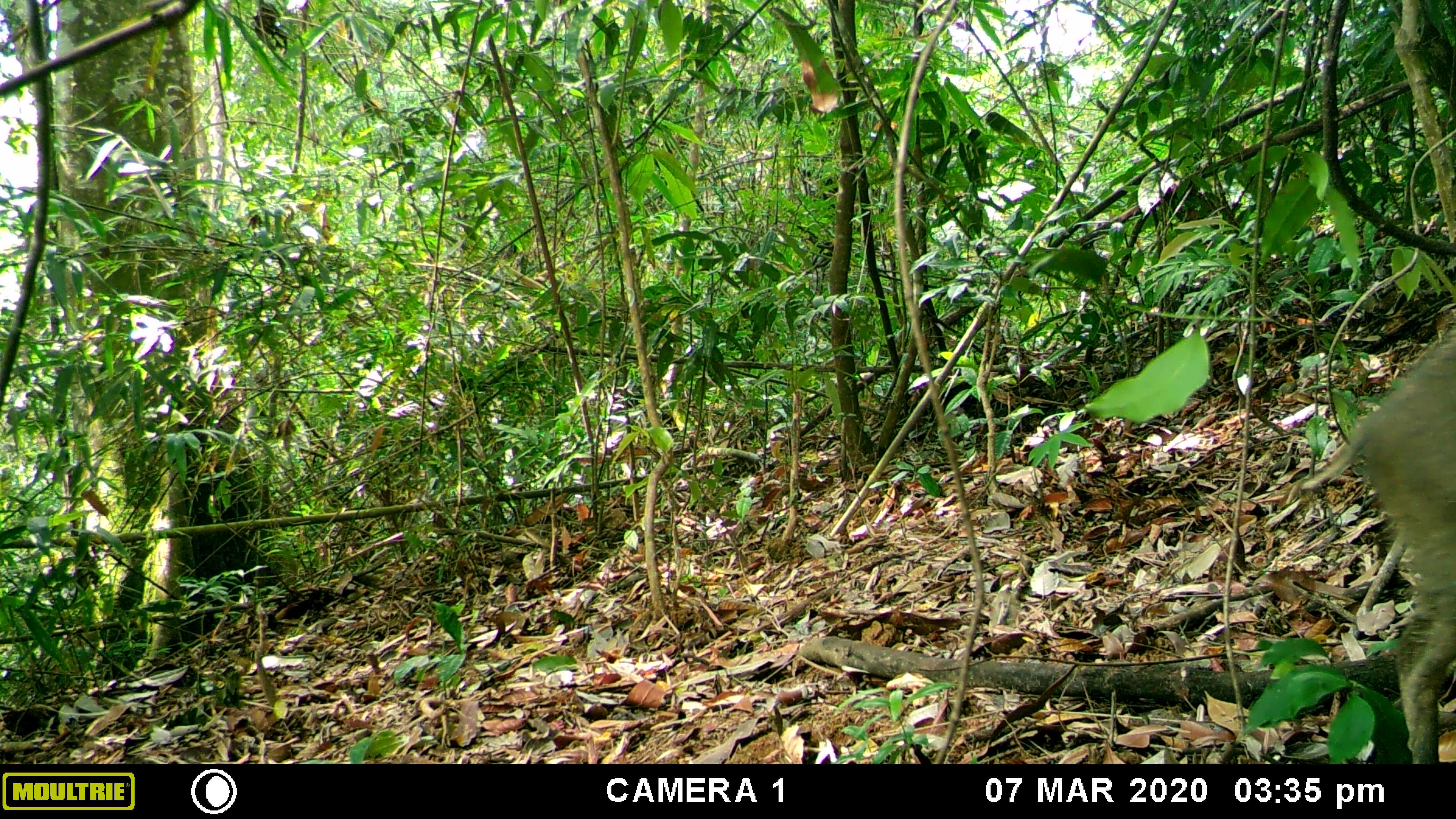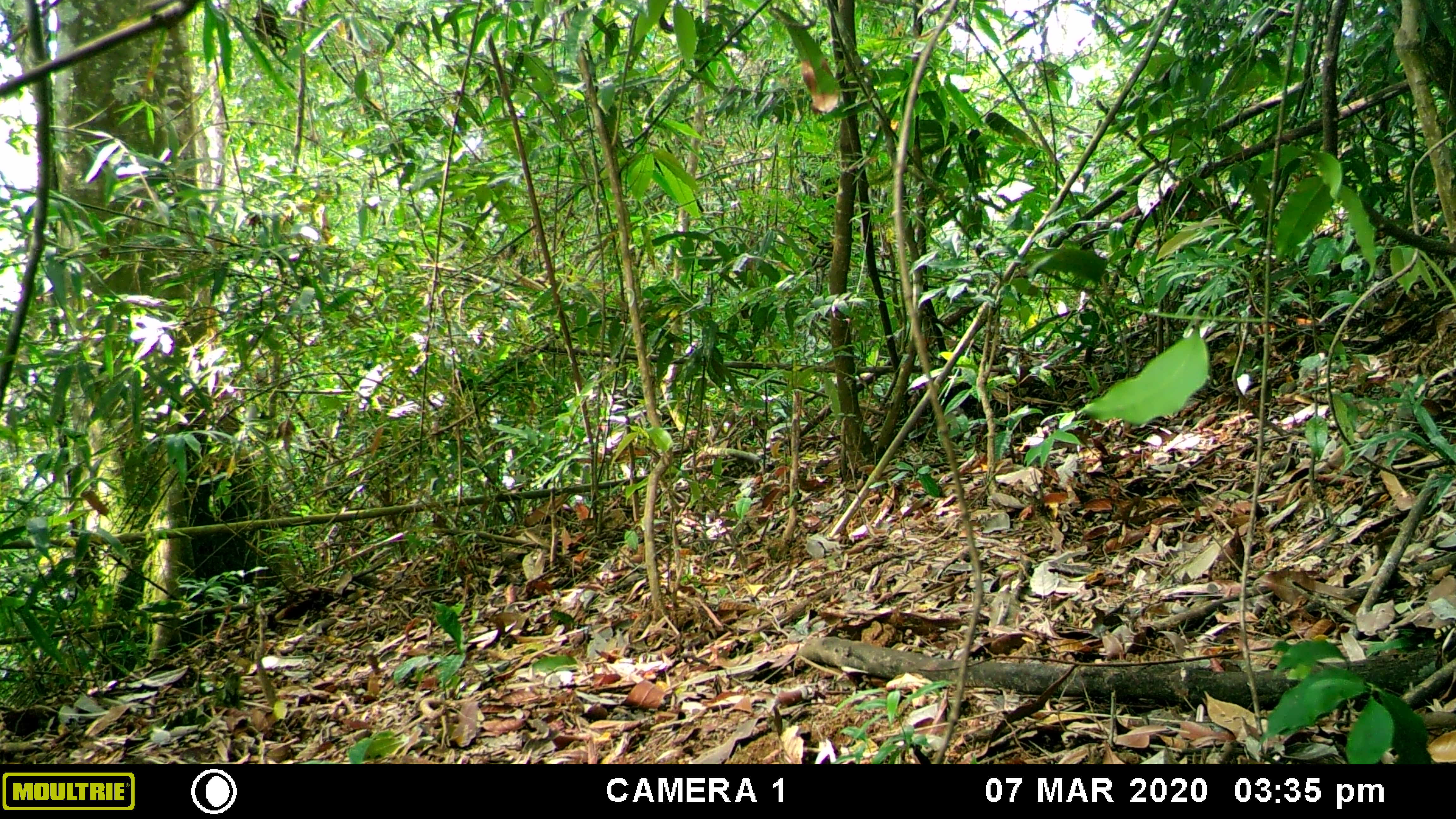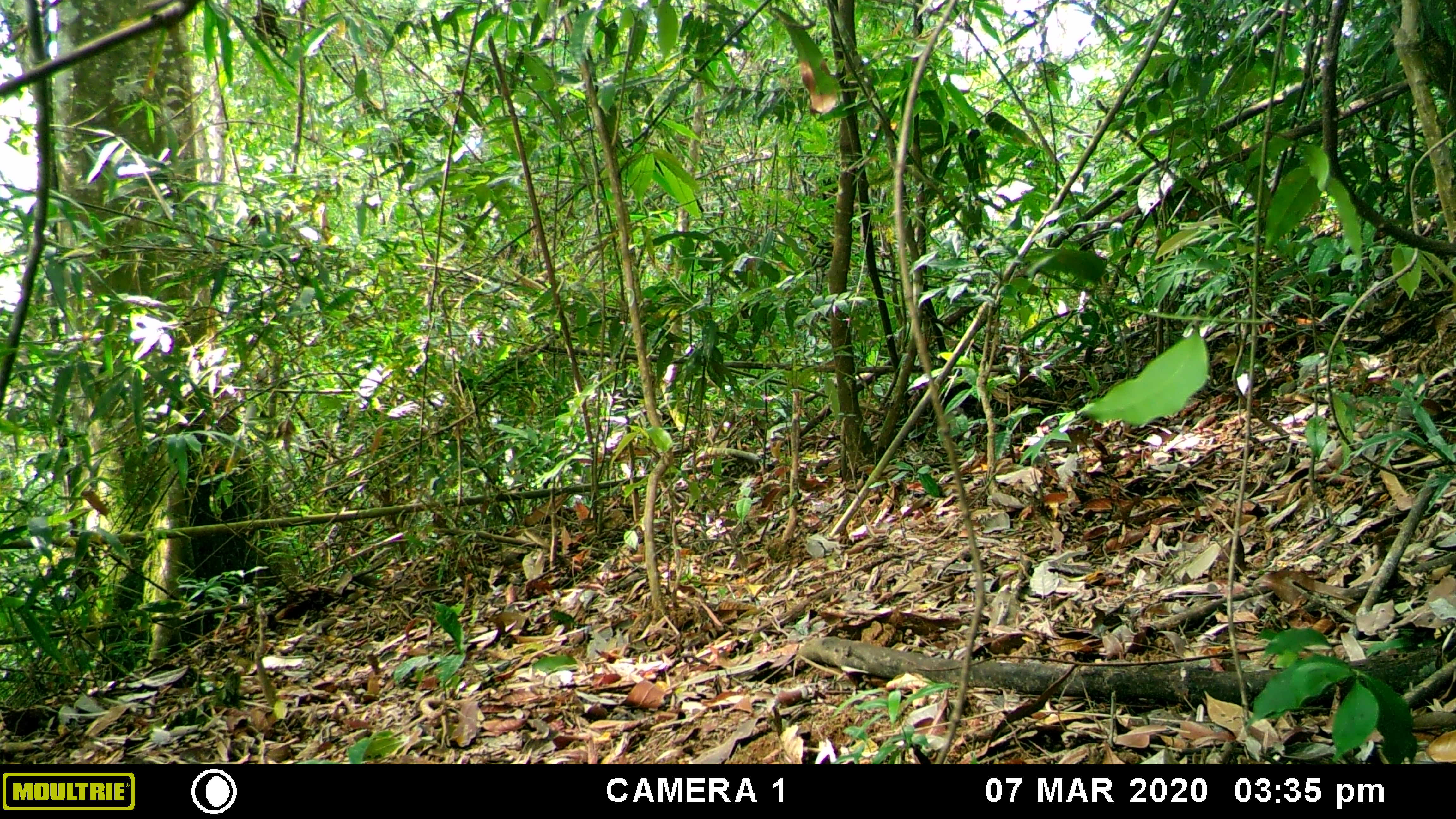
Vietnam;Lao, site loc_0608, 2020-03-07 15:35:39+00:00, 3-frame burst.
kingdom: Animalia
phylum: Chordata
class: Mammalia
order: Artiodactyla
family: Suidae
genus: Sus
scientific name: Sus scrofa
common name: eurasian wild pig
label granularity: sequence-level